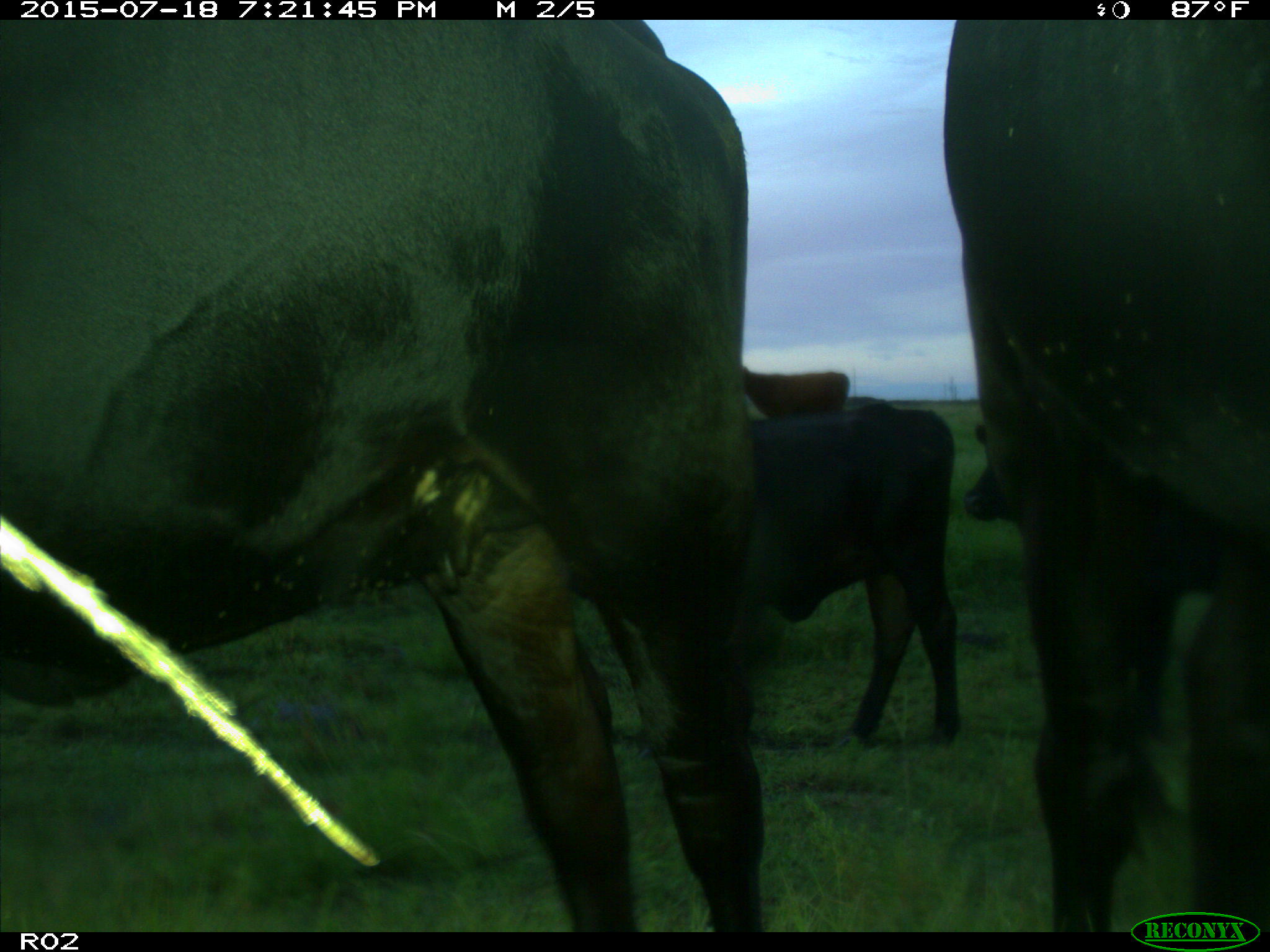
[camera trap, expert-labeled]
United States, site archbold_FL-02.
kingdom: Animalia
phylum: Chordata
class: Mammalia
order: Artiodactyla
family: Bovidae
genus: Bos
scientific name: Bos taurus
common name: domestic cow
Bos taurus (domestic cow).